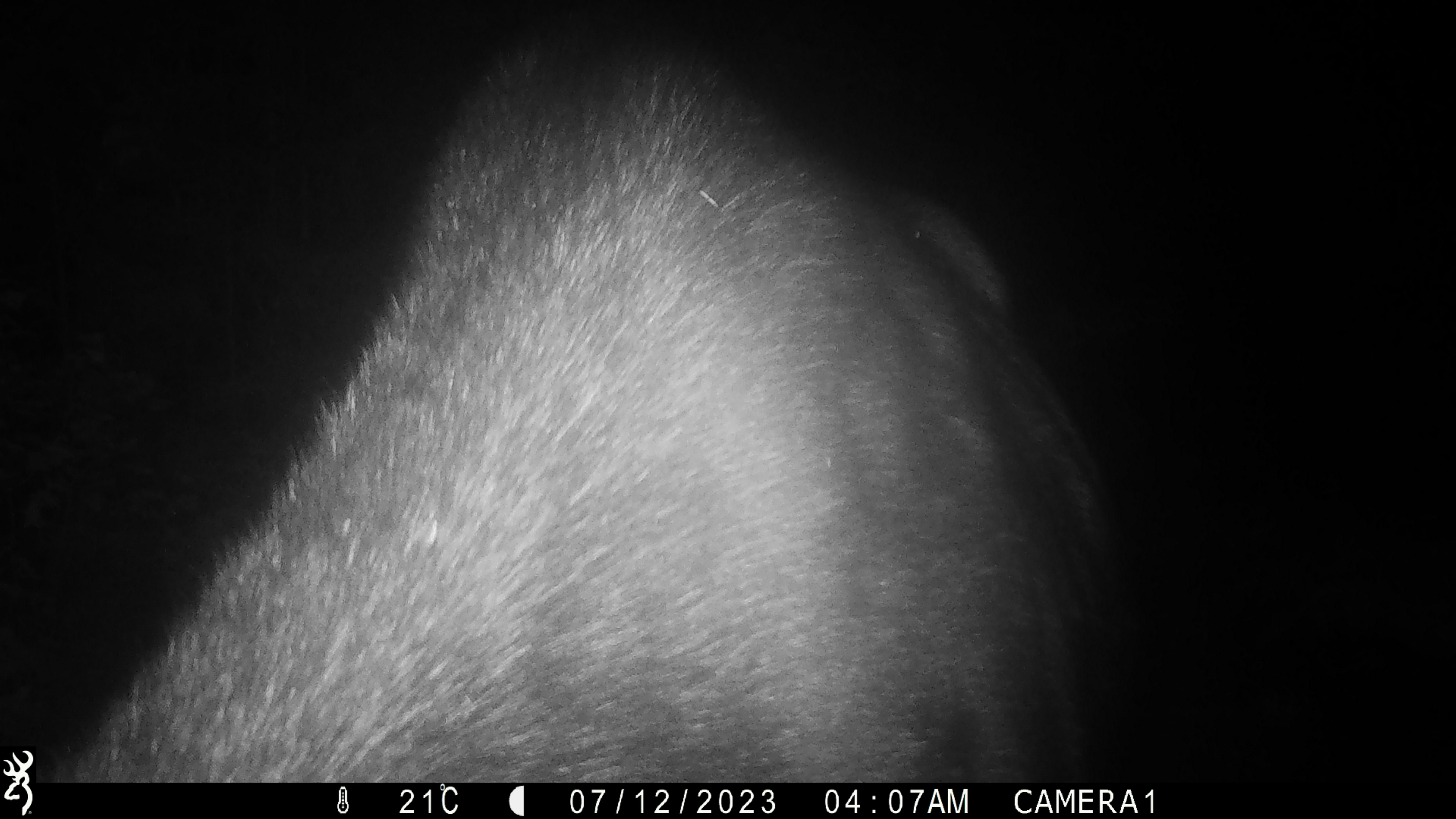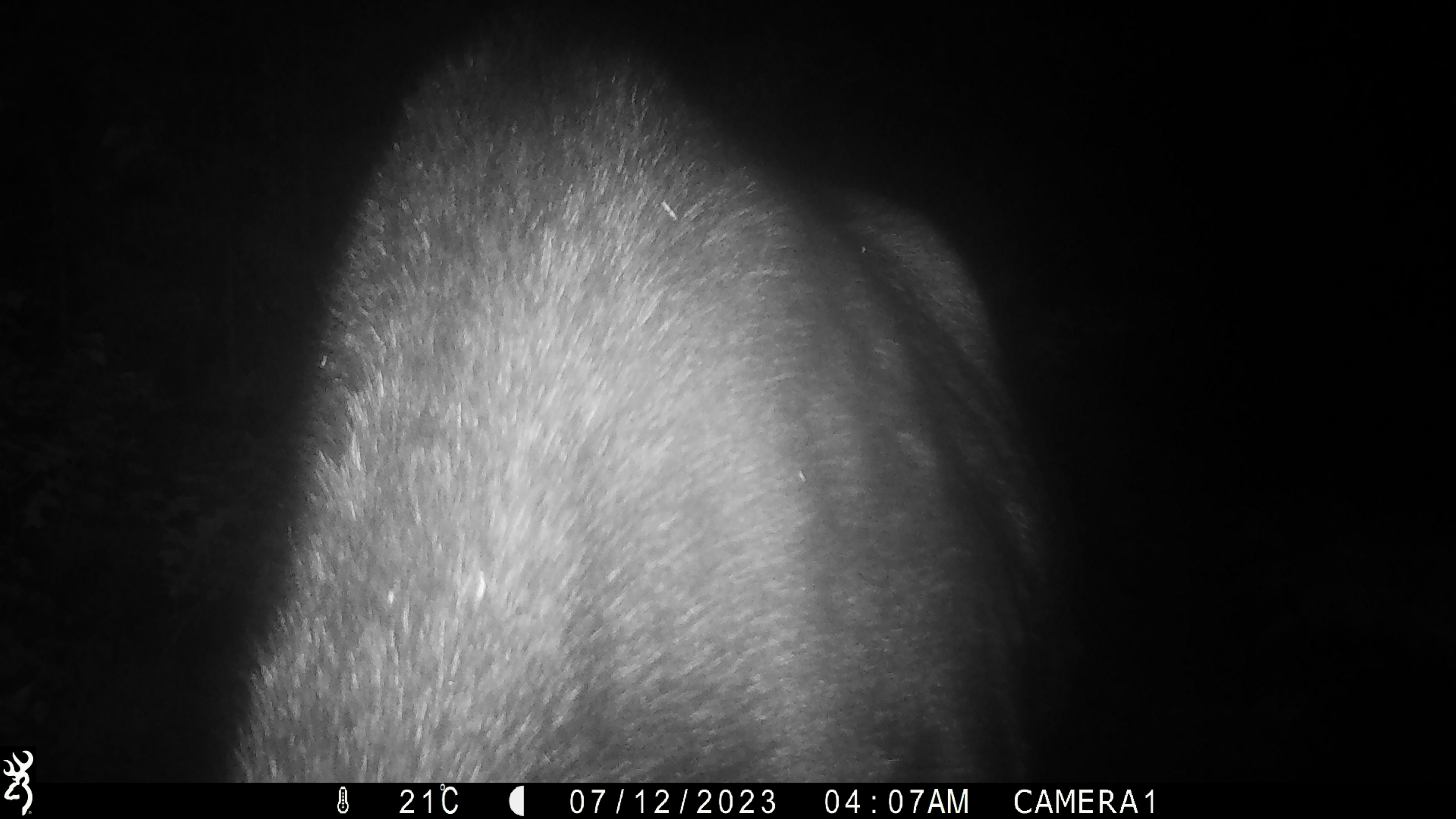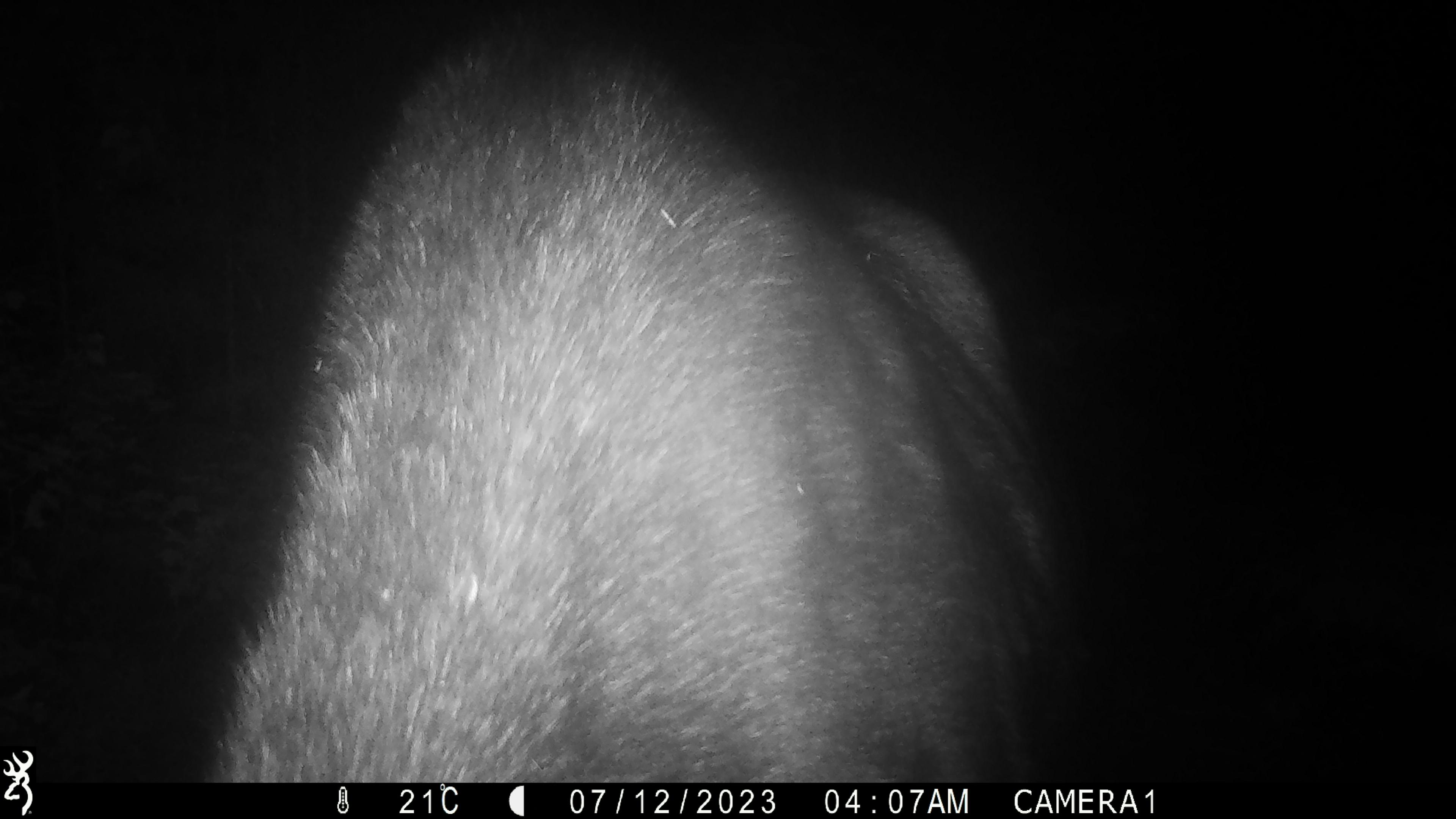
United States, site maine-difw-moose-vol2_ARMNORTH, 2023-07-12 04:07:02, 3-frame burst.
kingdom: Animalia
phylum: Chordata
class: Mammalia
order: Artiodactyla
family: Cervidae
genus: Alces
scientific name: Alces alces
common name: moose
Moose (Alces alces).